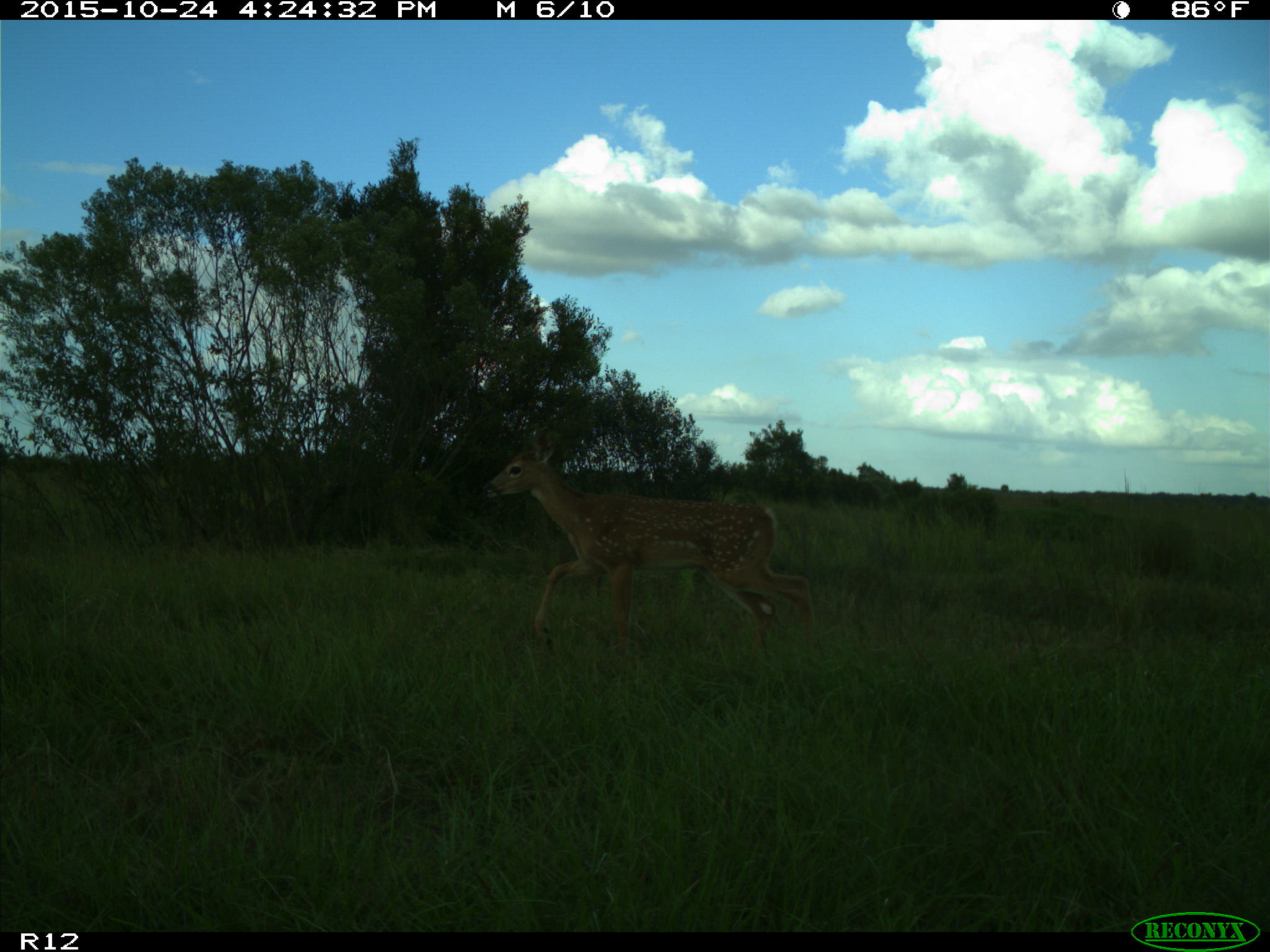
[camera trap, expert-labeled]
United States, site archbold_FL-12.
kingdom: Animalia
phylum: Chordata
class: Mammalia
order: Artiodactyla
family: Cervidae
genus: Odocoileus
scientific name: Odocoileus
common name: deer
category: unidentified deer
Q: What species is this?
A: Unidentified deer (deer) (Odocoileus).